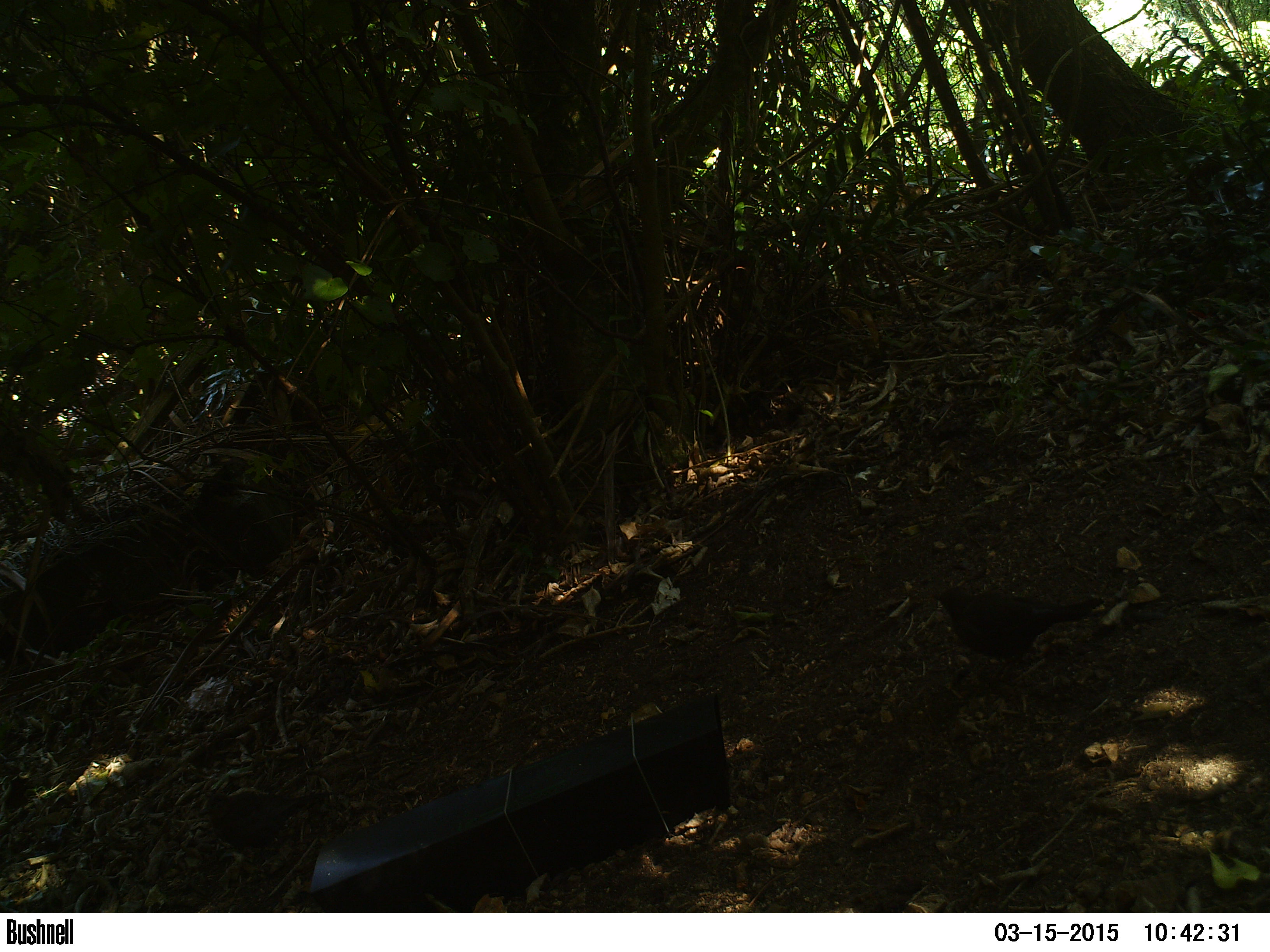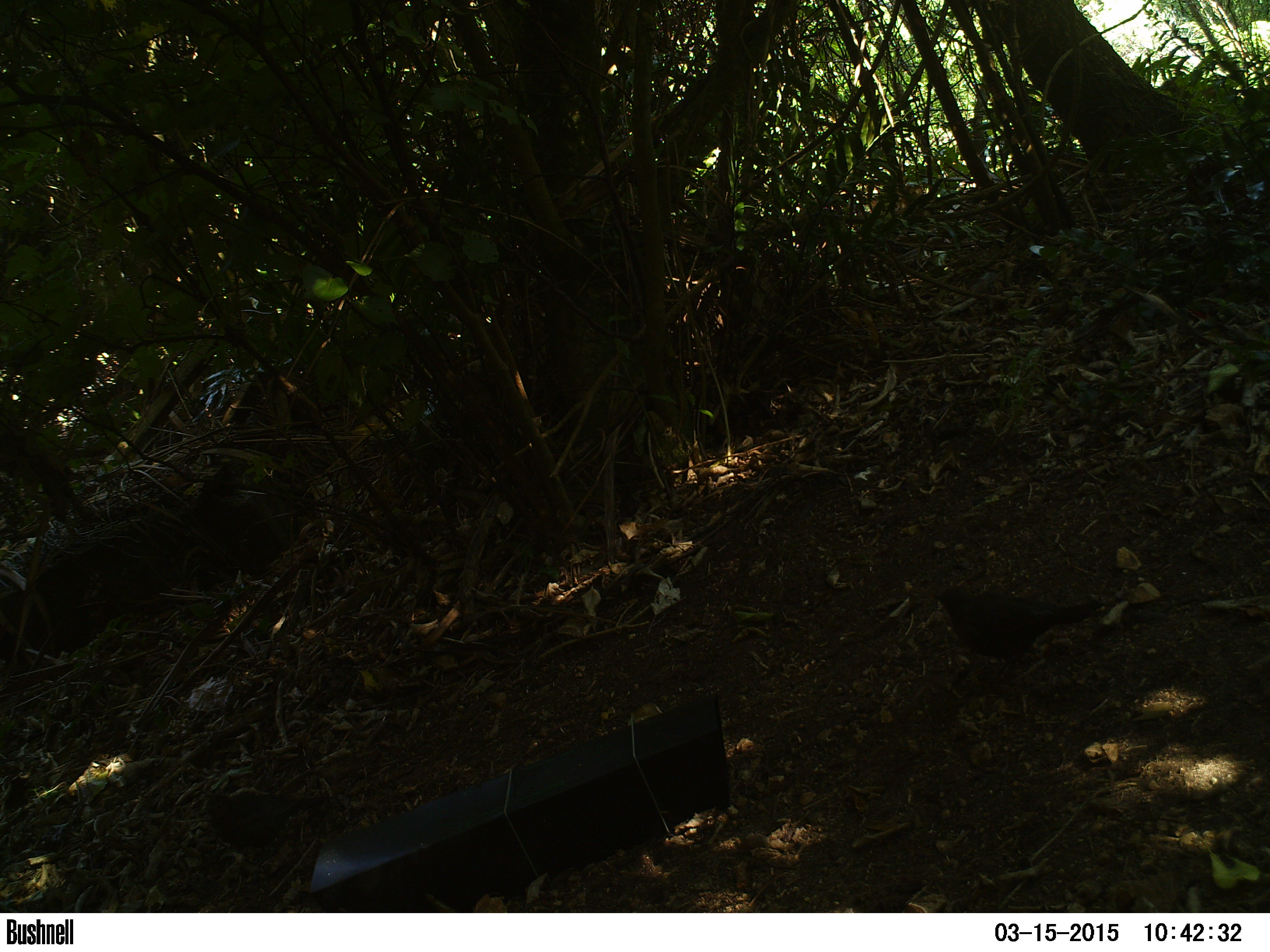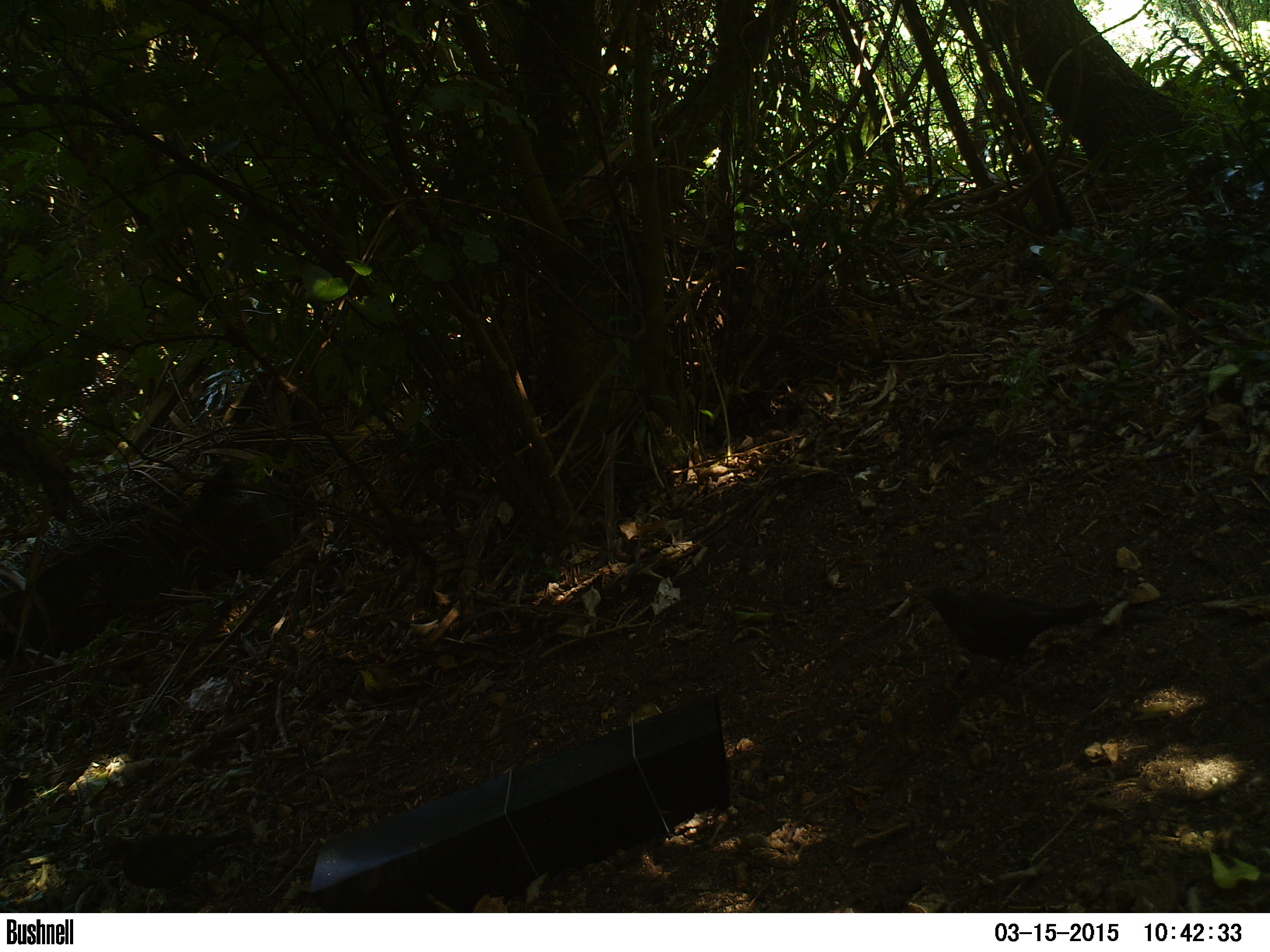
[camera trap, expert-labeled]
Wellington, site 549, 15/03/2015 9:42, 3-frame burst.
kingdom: Animalia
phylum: Chordata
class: Aves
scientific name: Aves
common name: bird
Bird (Aves).